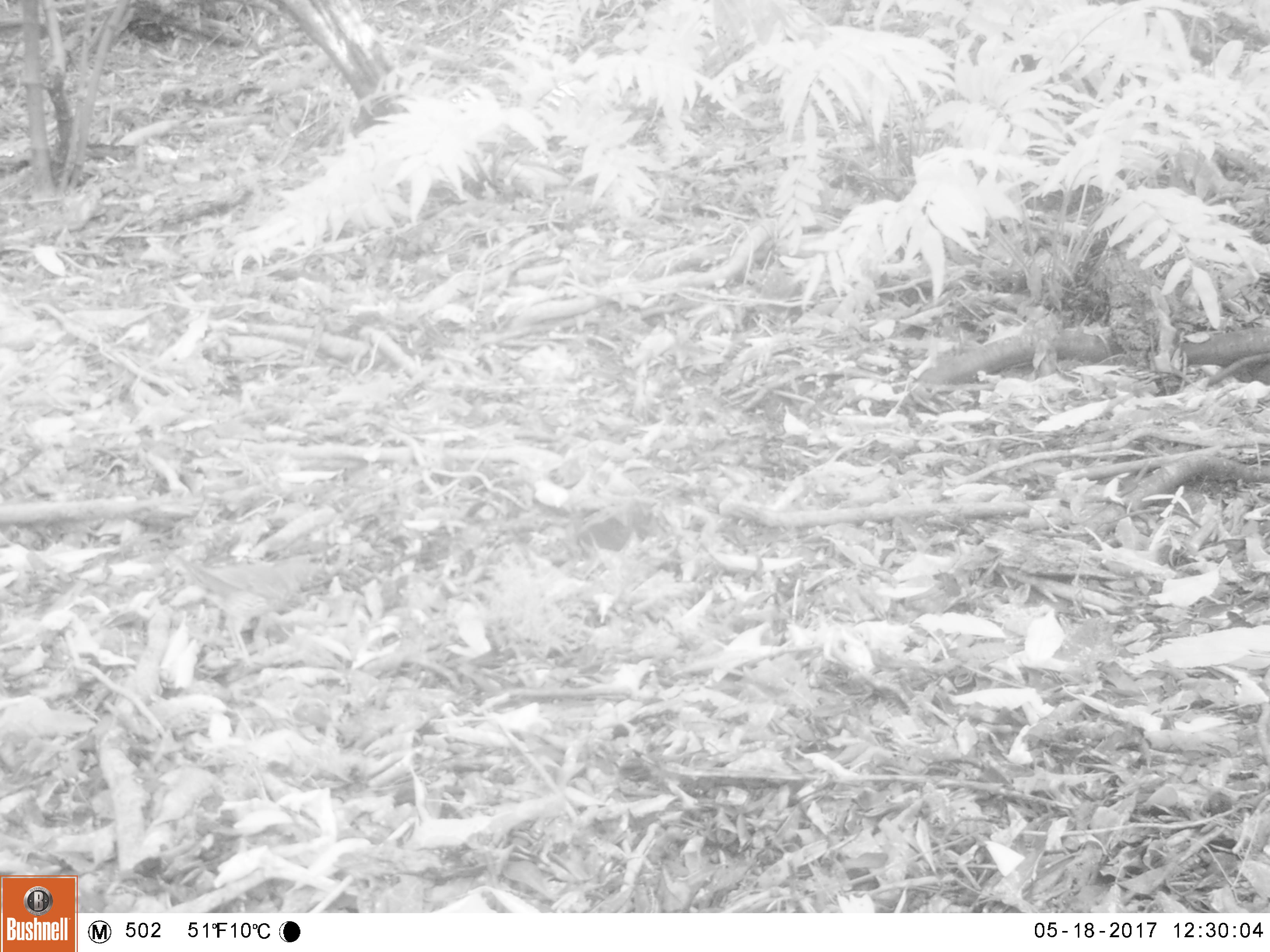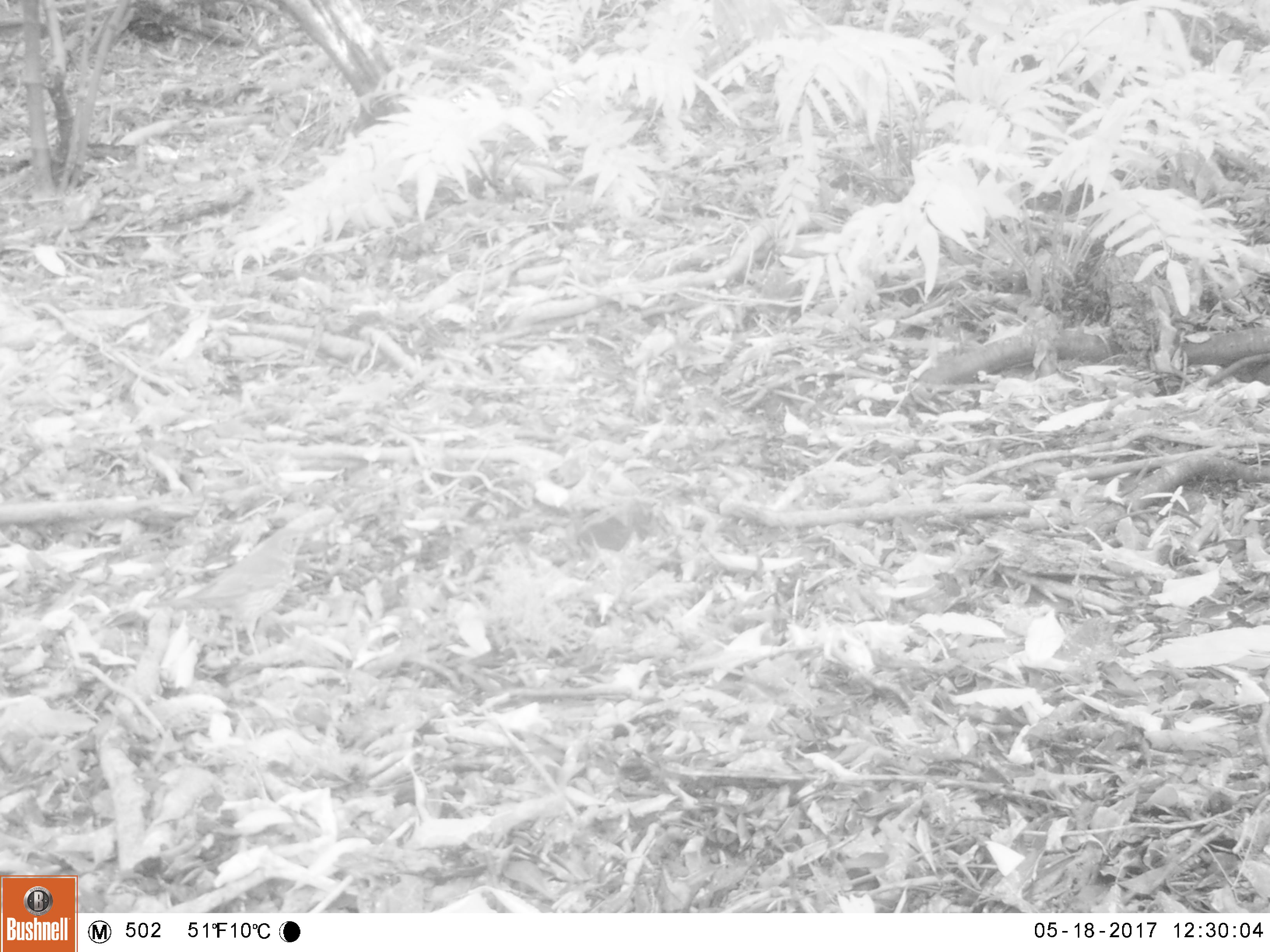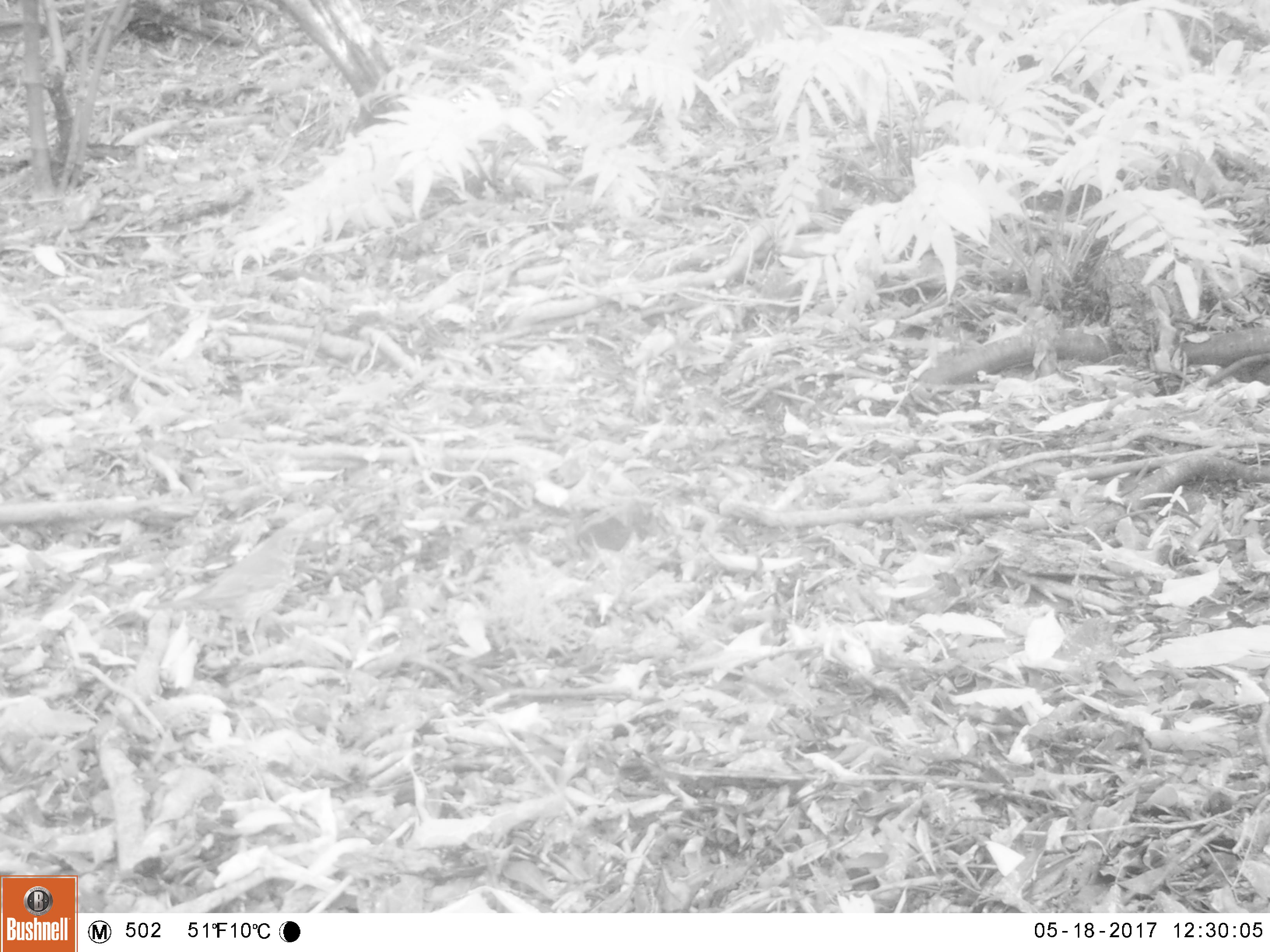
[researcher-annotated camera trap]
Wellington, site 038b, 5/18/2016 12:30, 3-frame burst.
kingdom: Animalia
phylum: Chordata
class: Aves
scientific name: Aves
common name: bird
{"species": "bird (Aves)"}